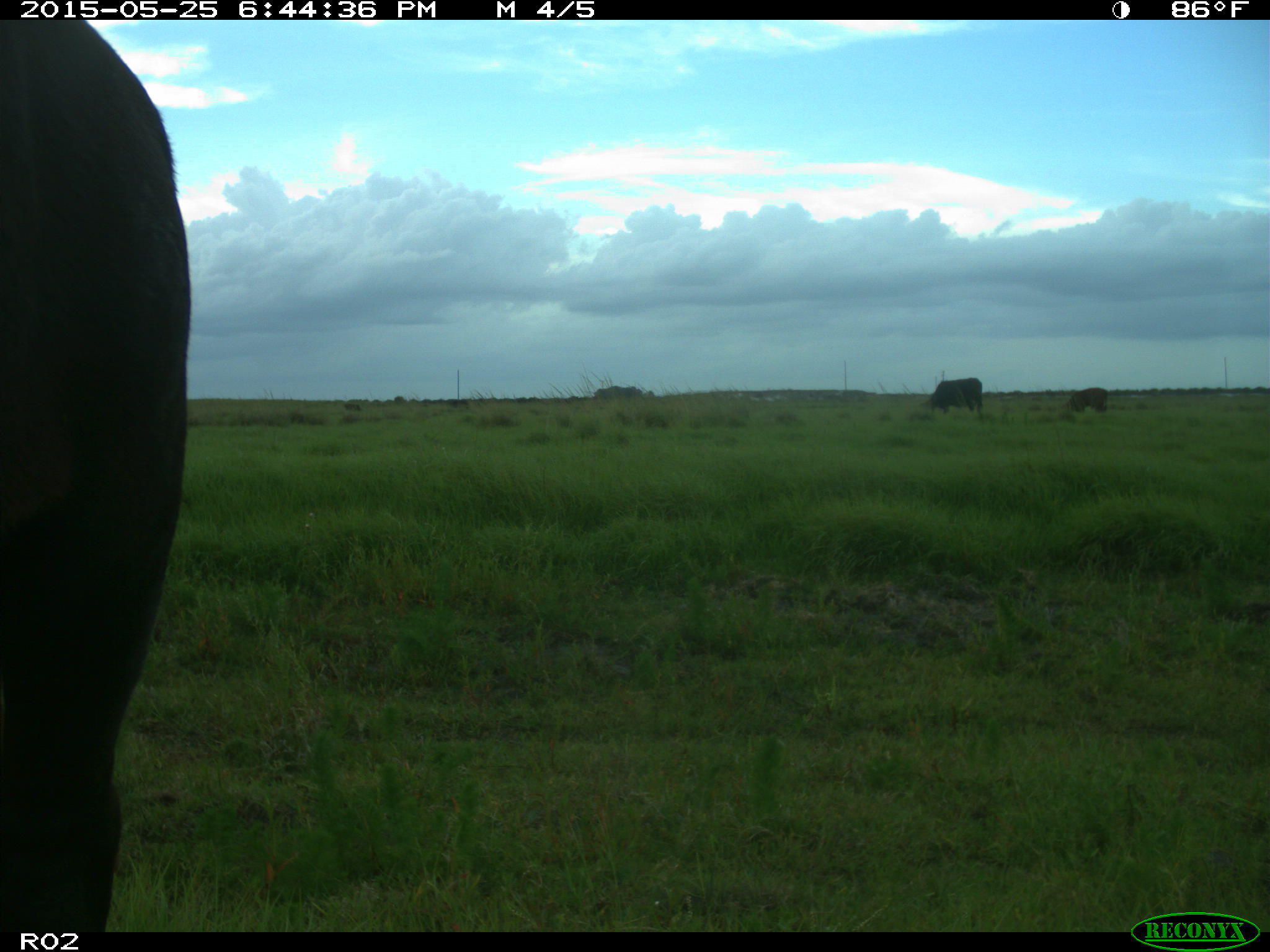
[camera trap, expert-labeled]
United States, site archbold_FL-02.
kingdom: Animalia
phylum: Chordata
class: Mammalia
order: Artiodactyla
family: Bovidae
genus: Bos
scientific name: Bos taurus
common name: domestic cow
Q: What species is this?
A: Bos taurus (domestic cow).